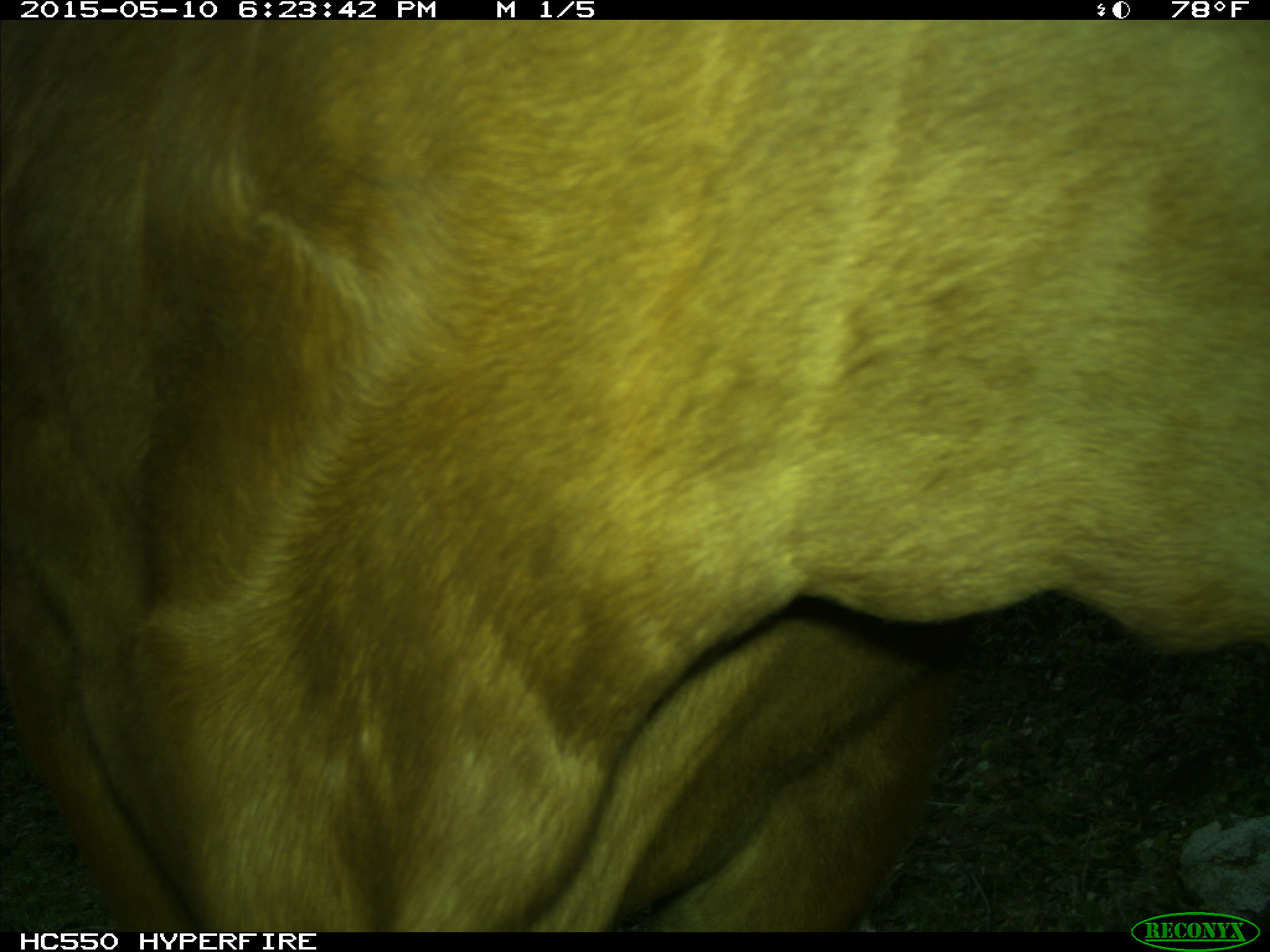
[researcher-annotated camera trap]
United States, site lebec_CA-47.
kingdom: Animalia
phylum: Chordata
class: Mammalia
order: Artiodactyla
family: Bovidae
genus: Bos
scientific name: Bos taurus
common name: domestic cow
Bos taurus (domestic cow).